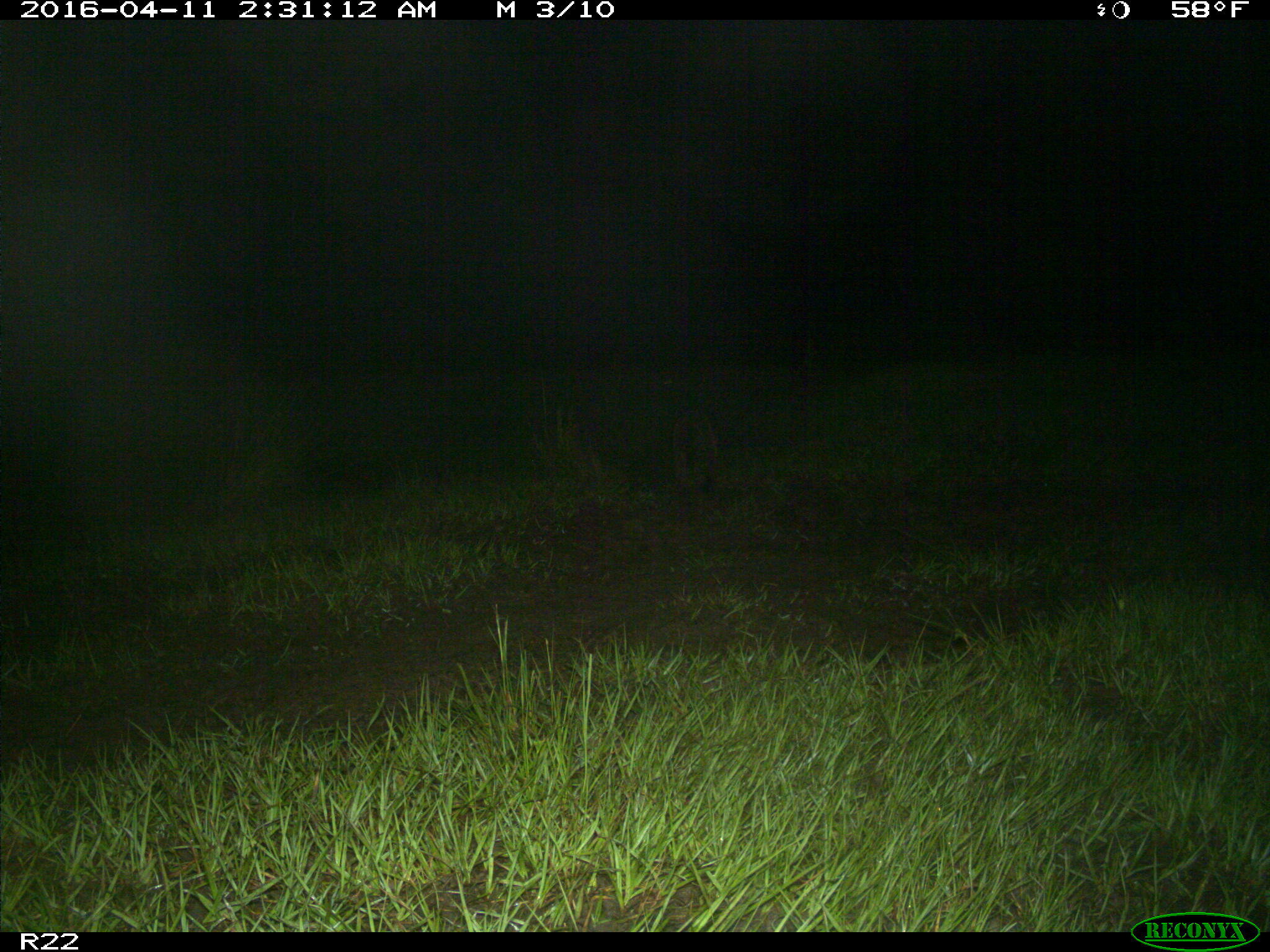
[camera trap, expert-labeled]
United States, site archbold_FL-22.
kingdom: Animalia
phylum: Chordata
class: Mammalia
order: Carnivora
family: Procyonidae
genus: Procyon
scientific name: Procyon lotor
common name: common raccoon